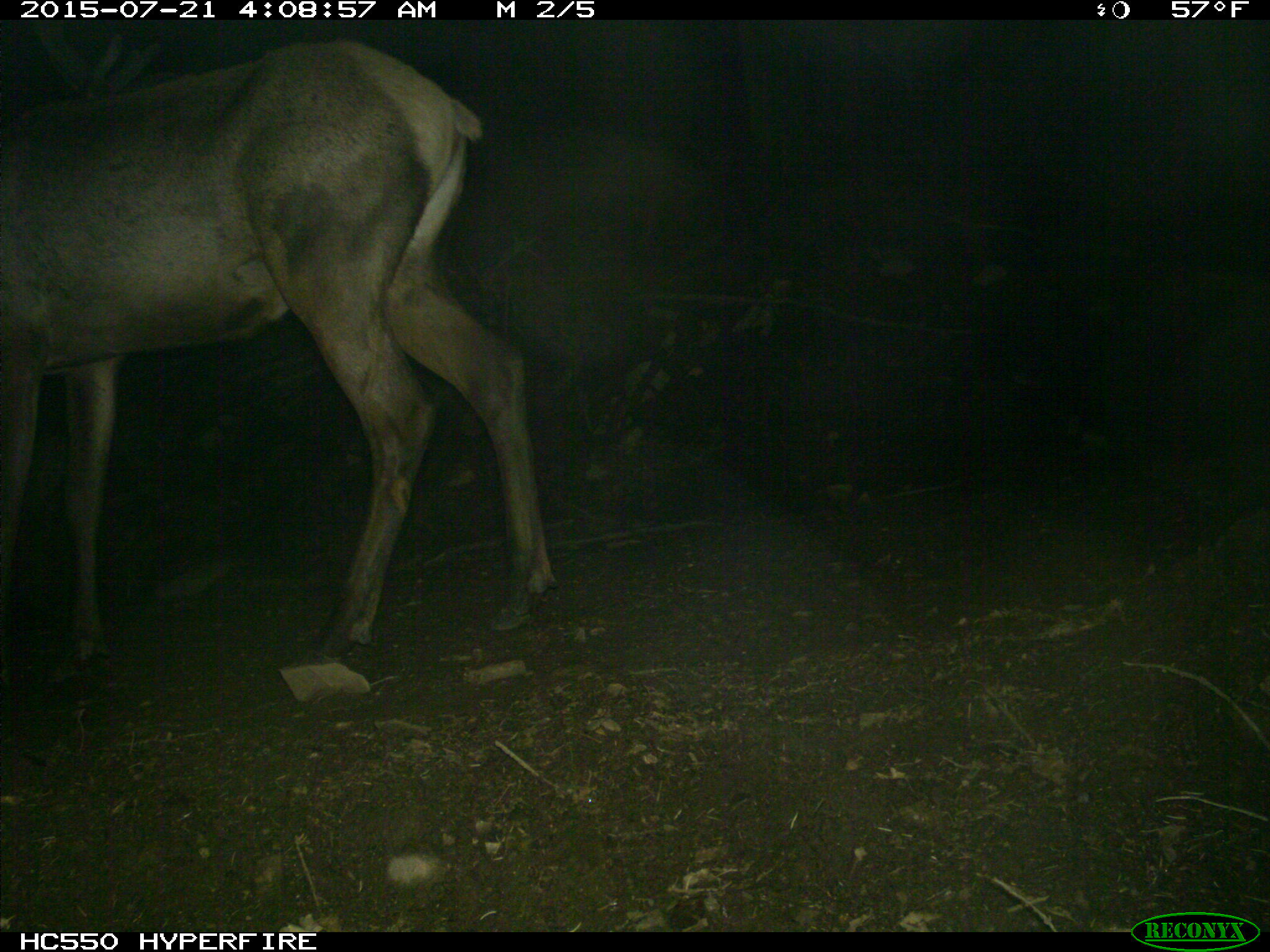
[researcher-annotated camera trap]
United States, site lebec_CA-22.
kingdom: Animalia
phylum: Chordata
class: Mammalia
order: Artiodactyla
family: Cervidae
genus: Cervus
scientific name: Cervus canadensis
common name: elk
Cervus canadensis (elk).